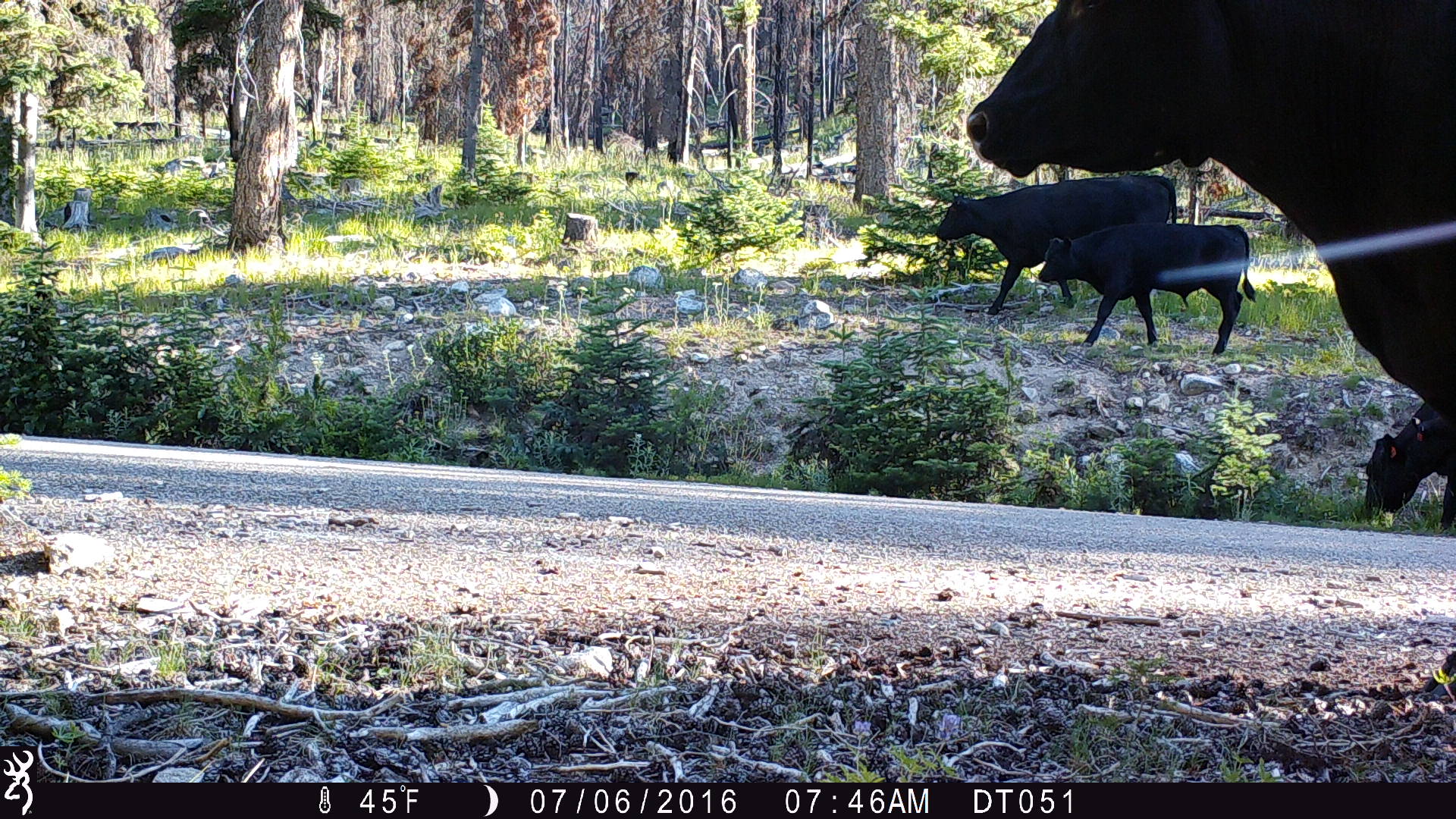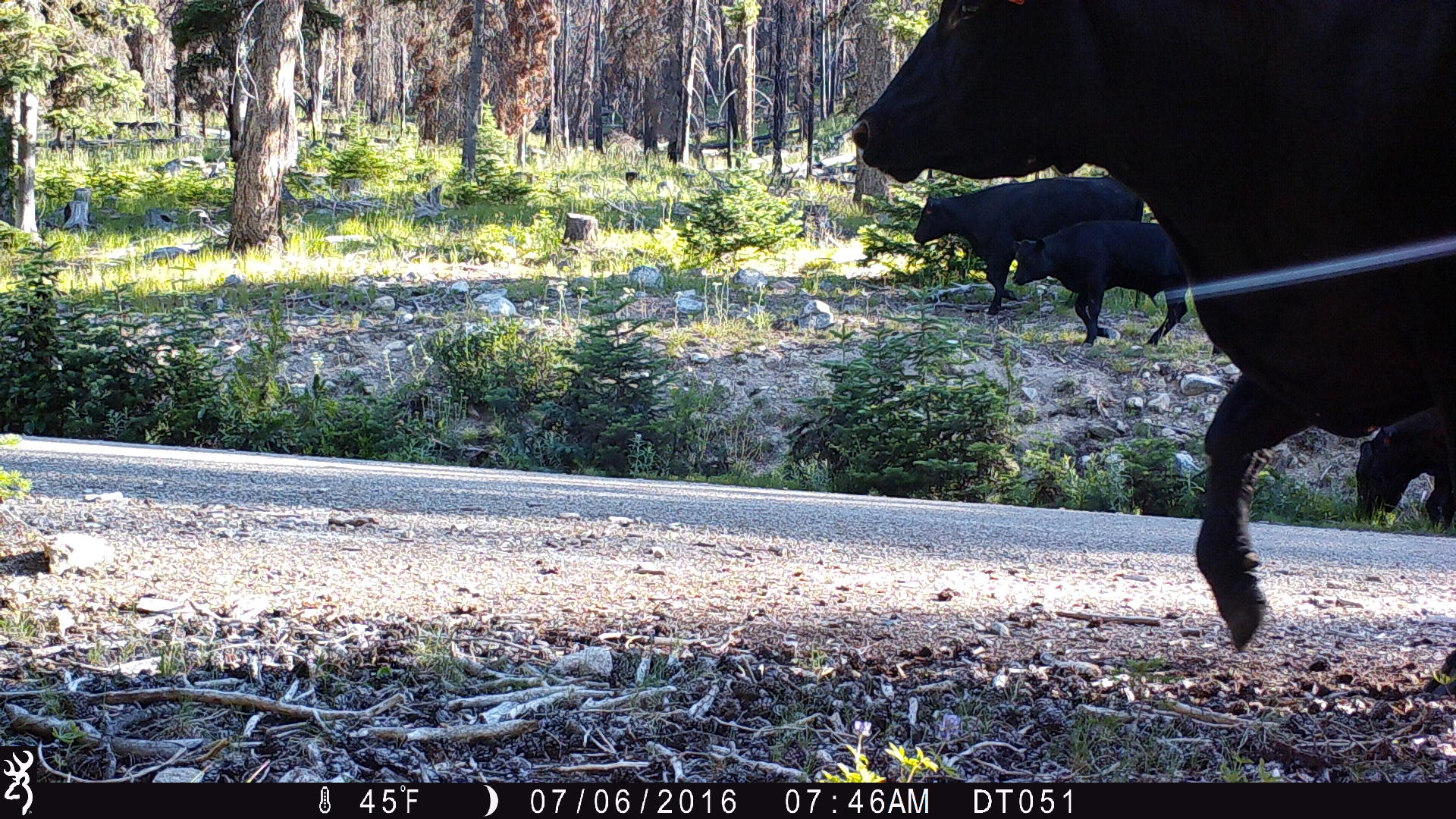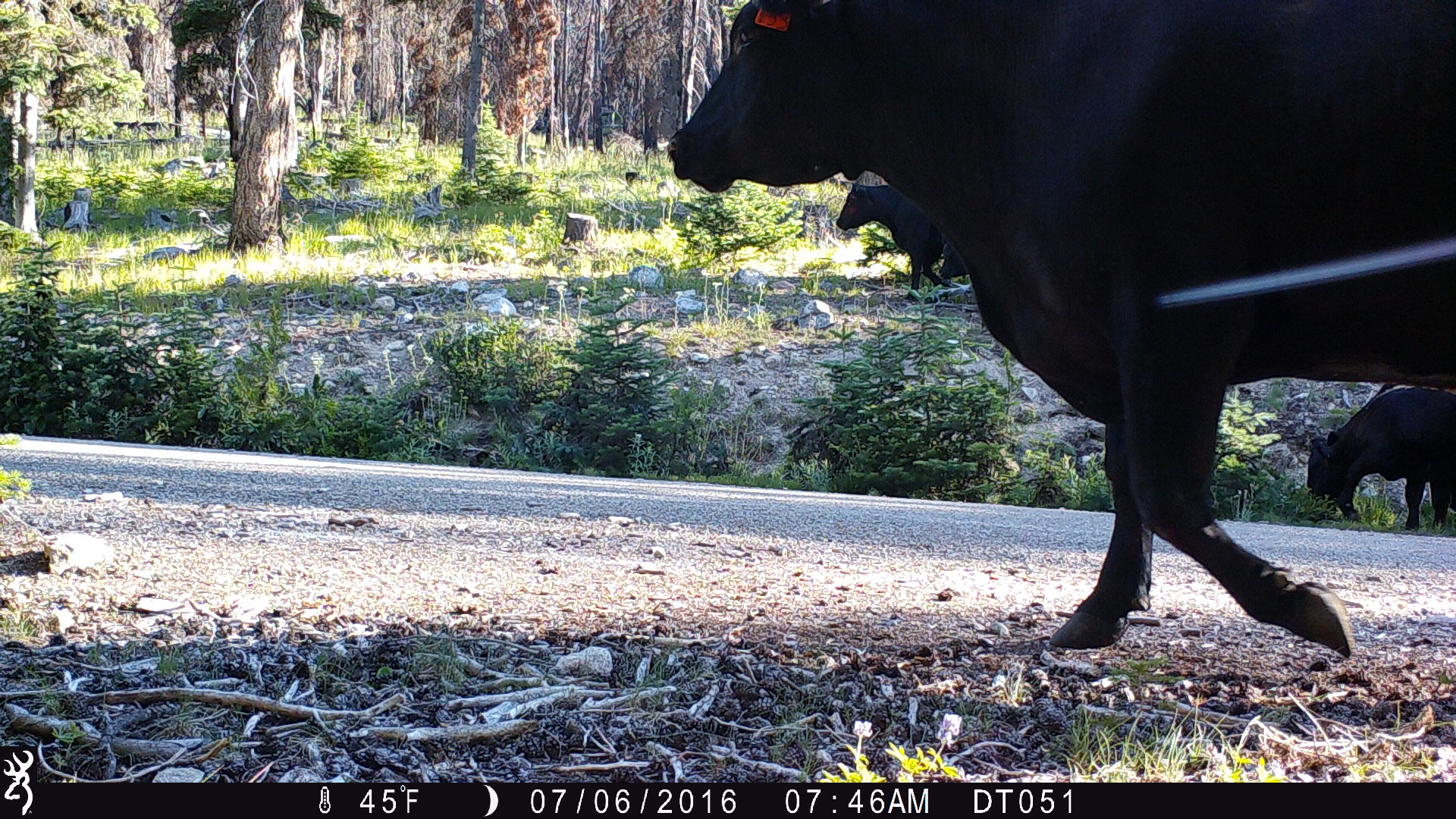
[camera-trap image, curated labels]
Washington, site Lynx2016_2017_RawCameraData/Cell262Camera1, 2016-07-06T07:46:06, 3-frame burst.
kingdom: Animalia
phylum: Chordata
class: Mammalia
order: Artiodactyla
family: Bovidae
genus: Bos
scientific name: Bos taurus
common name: domestic cattle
Domestic cattle (Bos taurus). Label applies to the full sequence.